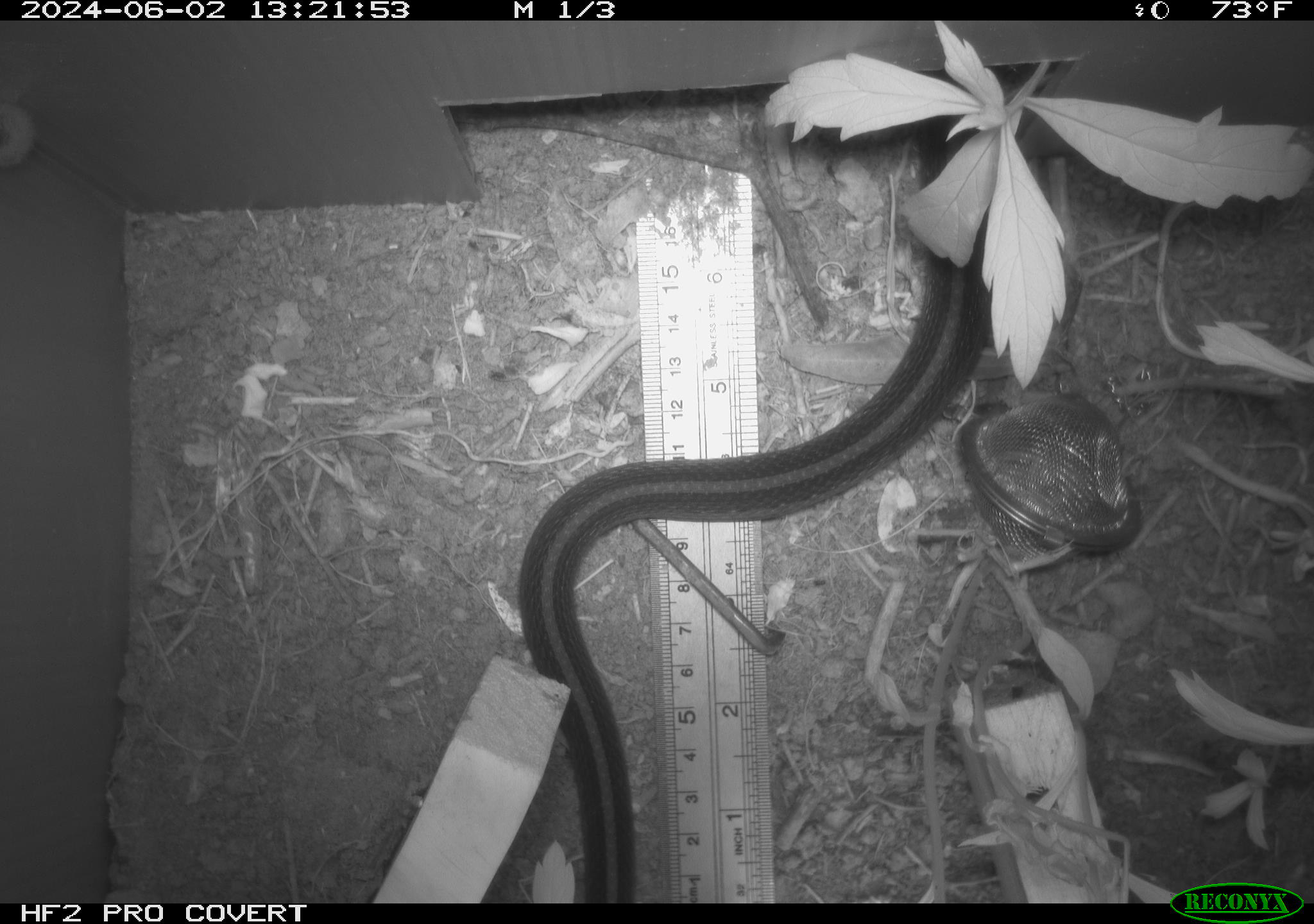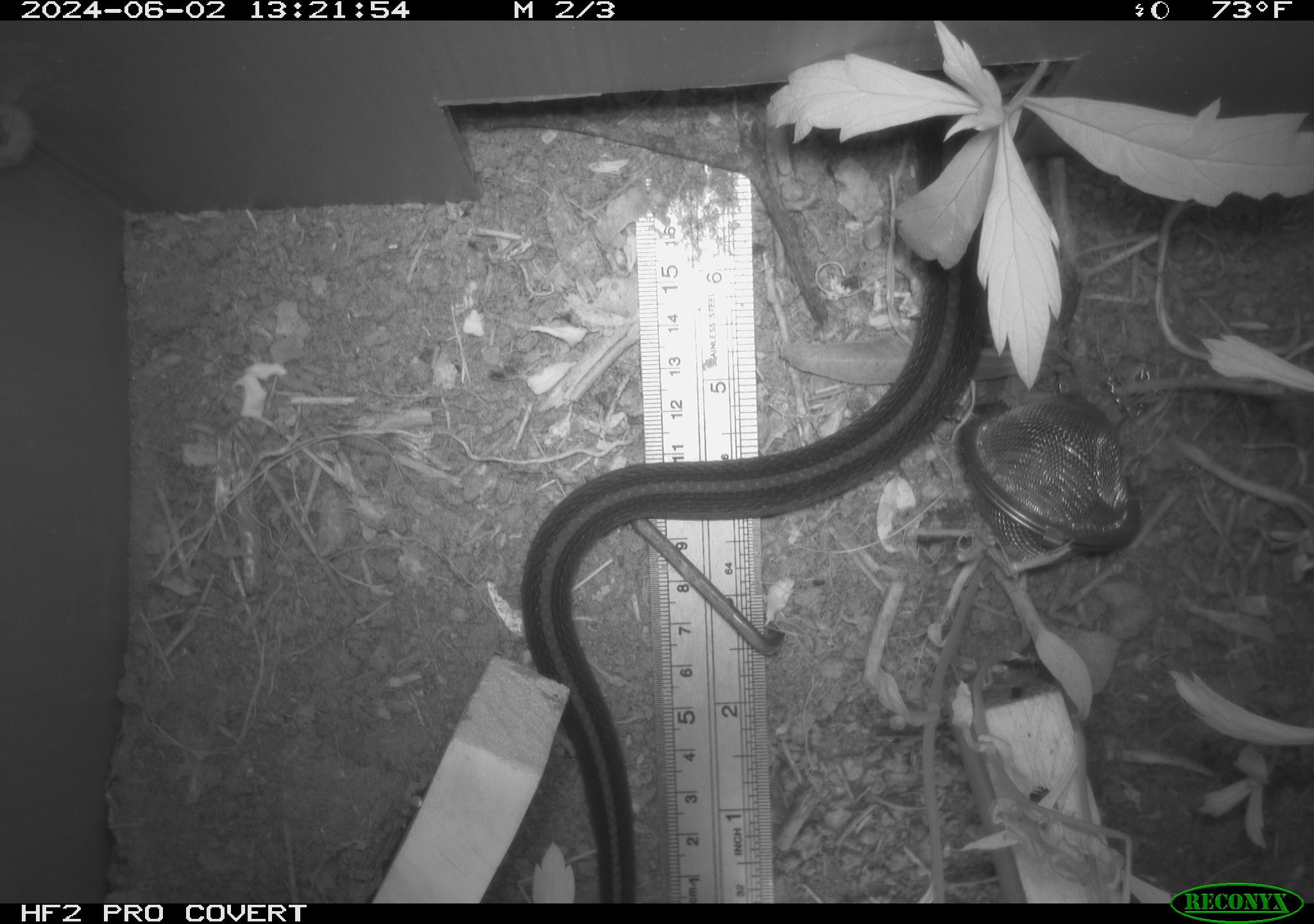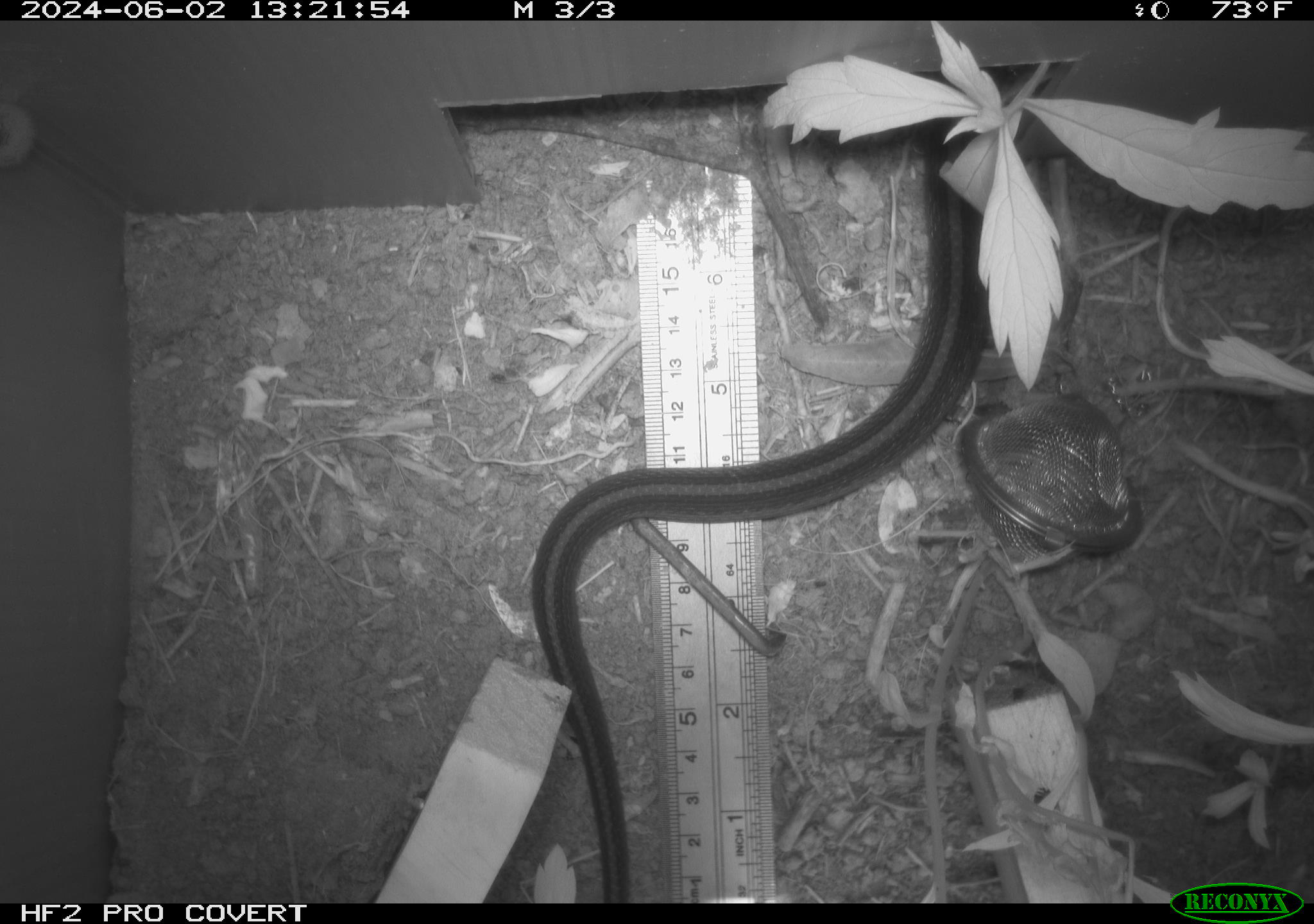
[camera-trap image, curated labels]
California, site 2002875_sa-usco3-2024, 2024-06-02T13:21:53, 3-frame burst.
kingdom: Animalia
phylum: Chordata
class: Reptilia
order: Squamata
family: Colubridae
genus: Thamnophis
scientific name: Thamnophis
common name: american gartersnakes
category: thamnophis species